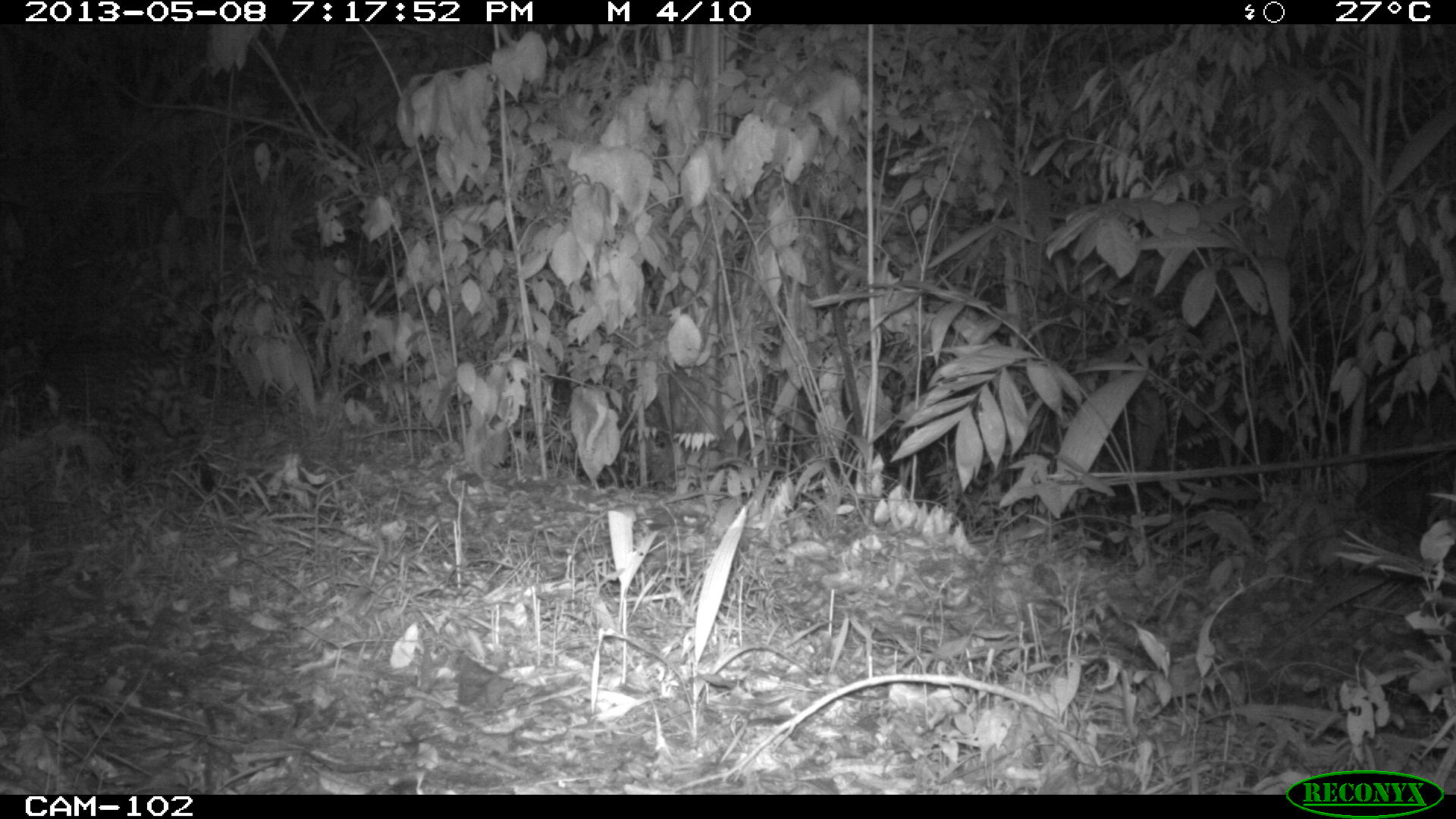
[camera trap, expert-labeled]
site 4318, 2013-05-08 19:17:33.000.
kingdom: Animalia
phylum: Chordata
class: Mammalia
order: Carnivora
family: Felidae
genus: Leopardus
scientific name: Leopardus pardalis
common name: ocelot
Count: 1.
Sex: male.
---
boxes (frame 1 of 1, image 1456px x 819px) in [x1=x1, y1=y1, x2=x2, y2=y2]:
leopardus pardalis: [x1=32, y1=323, x2=216, y2=490]